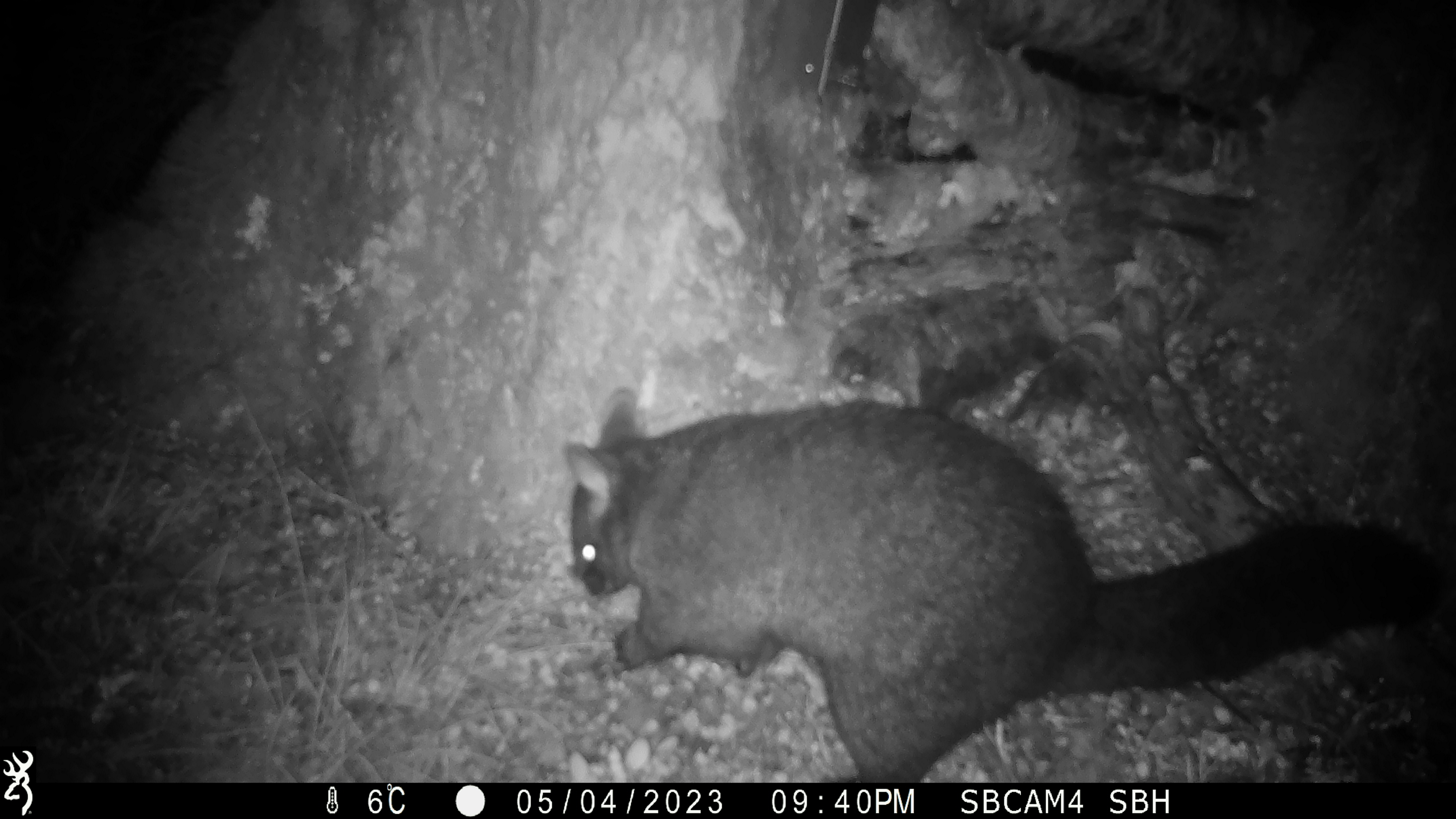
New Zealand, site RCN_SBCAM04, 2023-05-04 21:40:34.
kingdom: Animalia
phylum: Chordata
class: Mammalia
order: Diprotodontia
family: Phalangeridae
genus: Trichosurus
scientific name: Trichosurus vulpecula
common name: common brushtail possum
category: possum